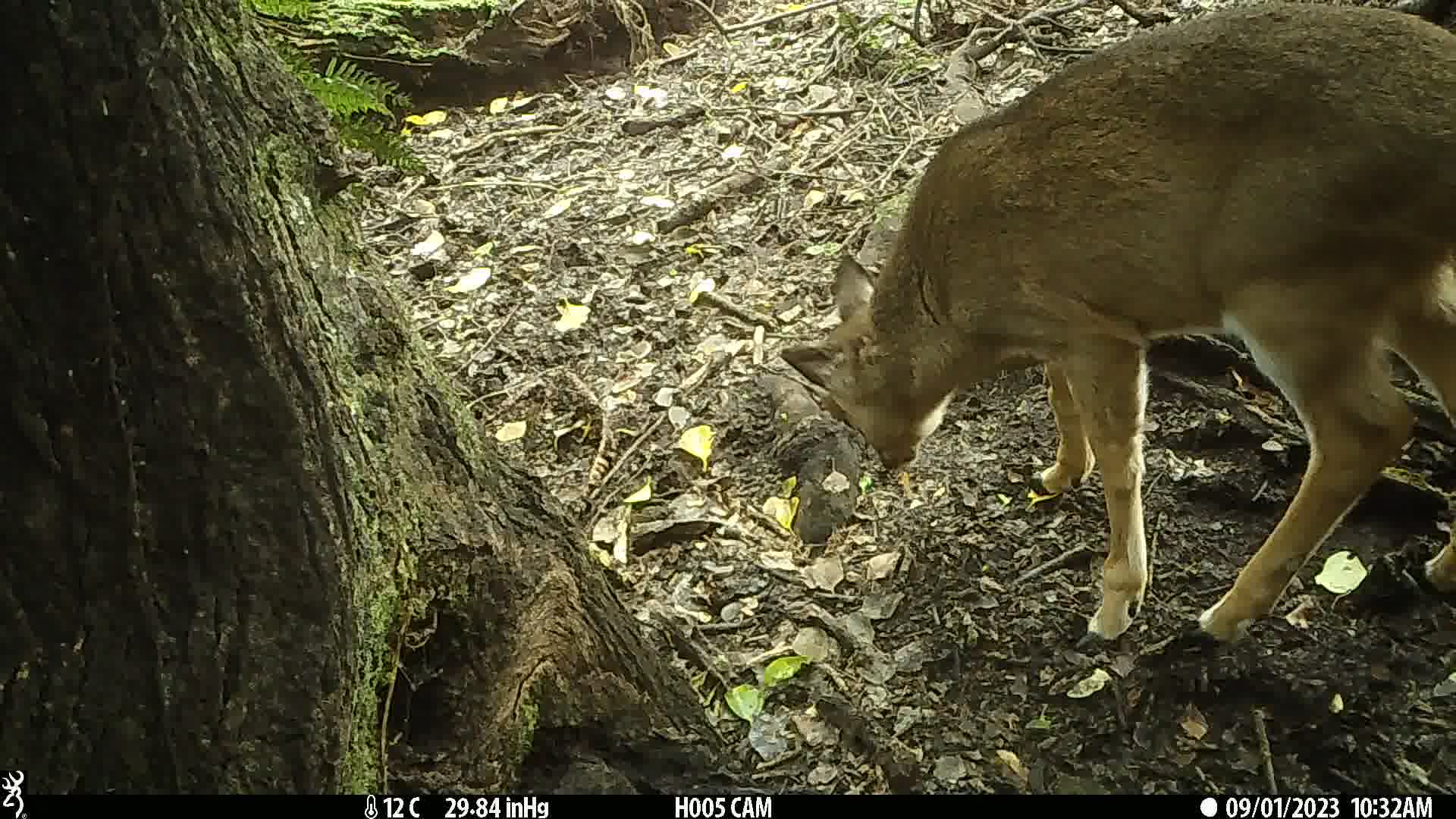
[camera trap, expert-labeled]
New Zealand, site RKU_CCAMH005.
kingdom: Animalia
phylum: Chordata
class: Mammalia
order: Artiodactyla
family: Cervidae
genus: Odocoileus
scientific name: Odocoileus virginianus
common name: white-tailed deer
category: white tailed deer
White tailed deer (white-tailed deer) (Odocoileus virginianus).